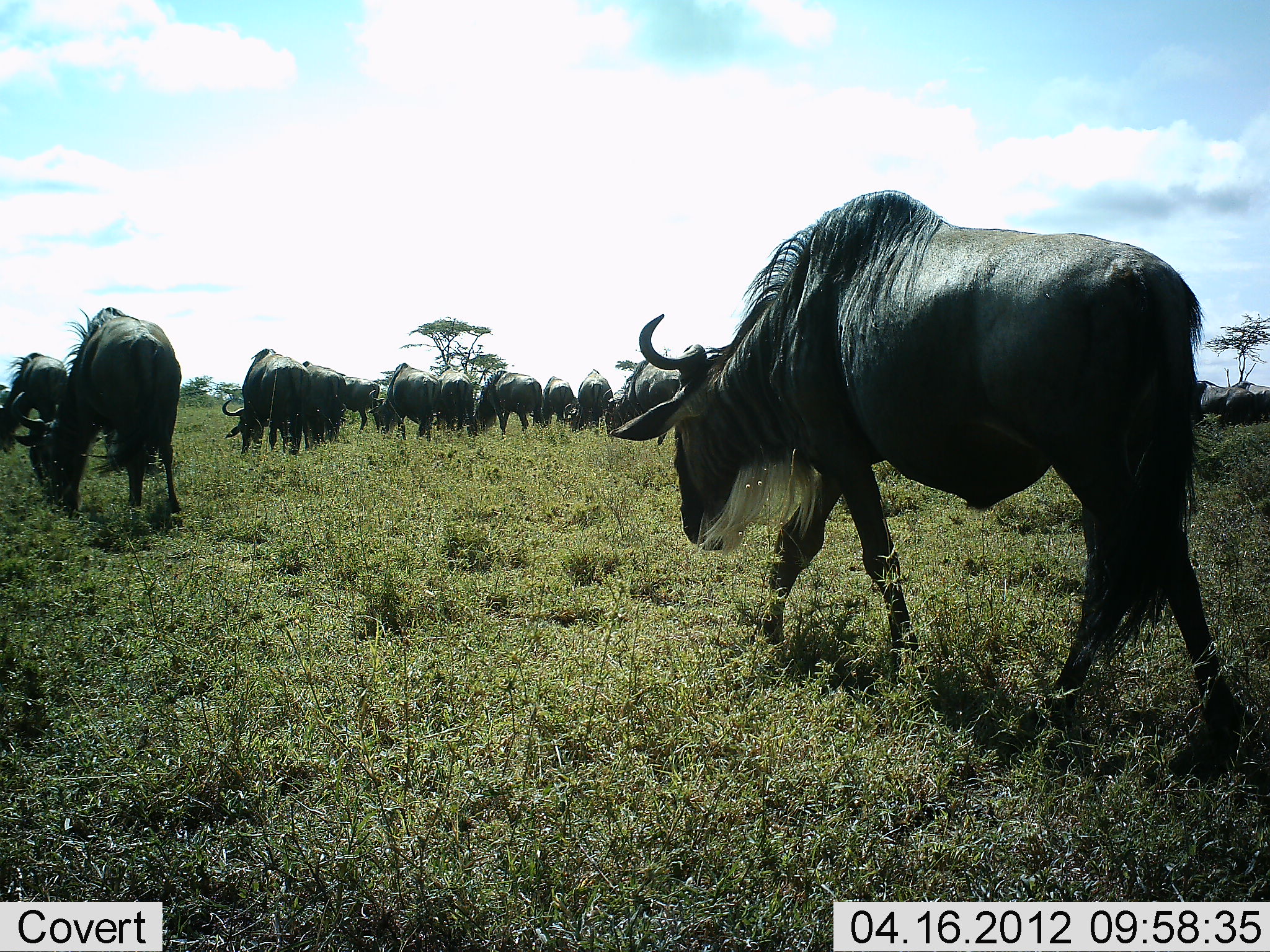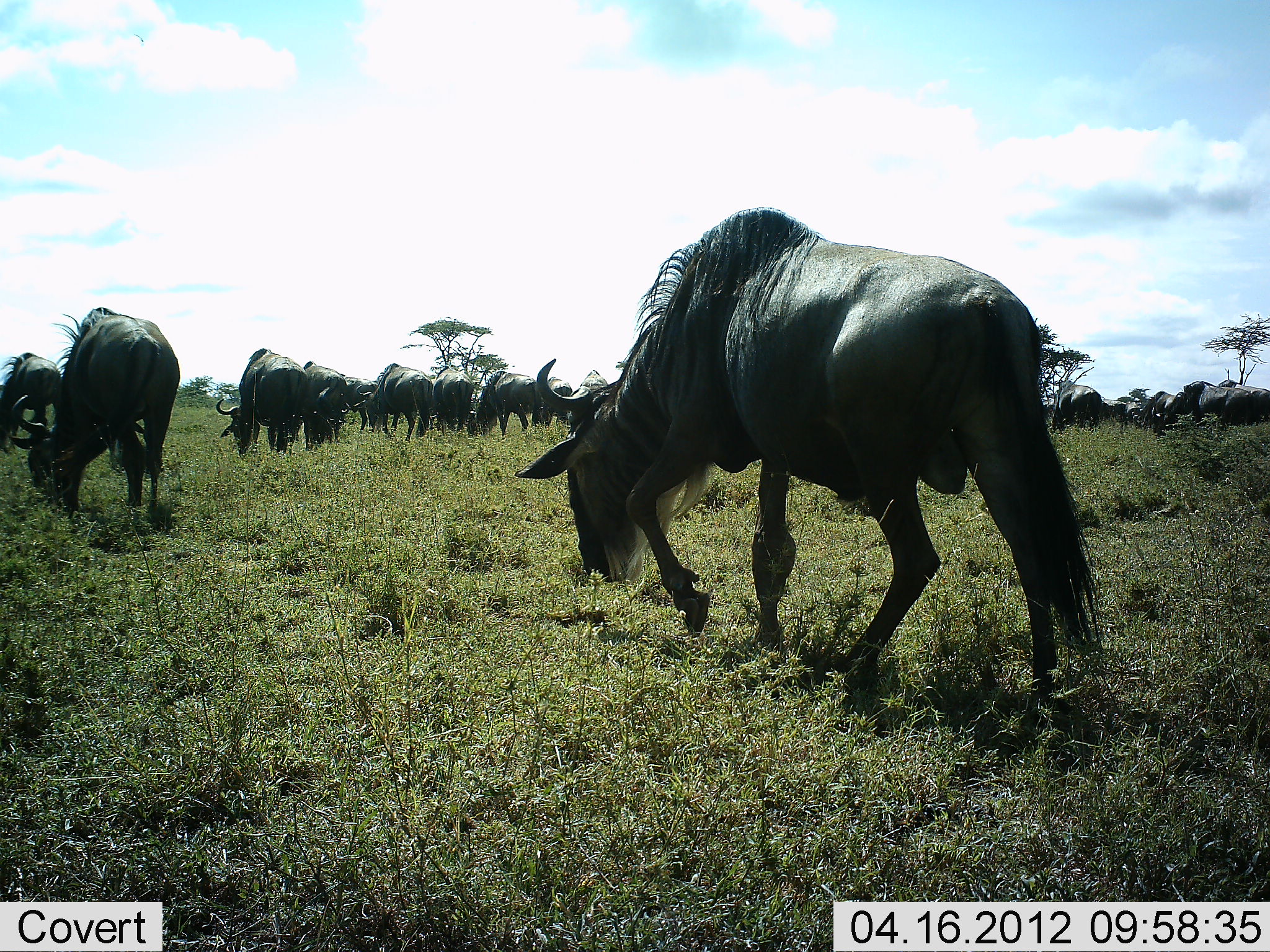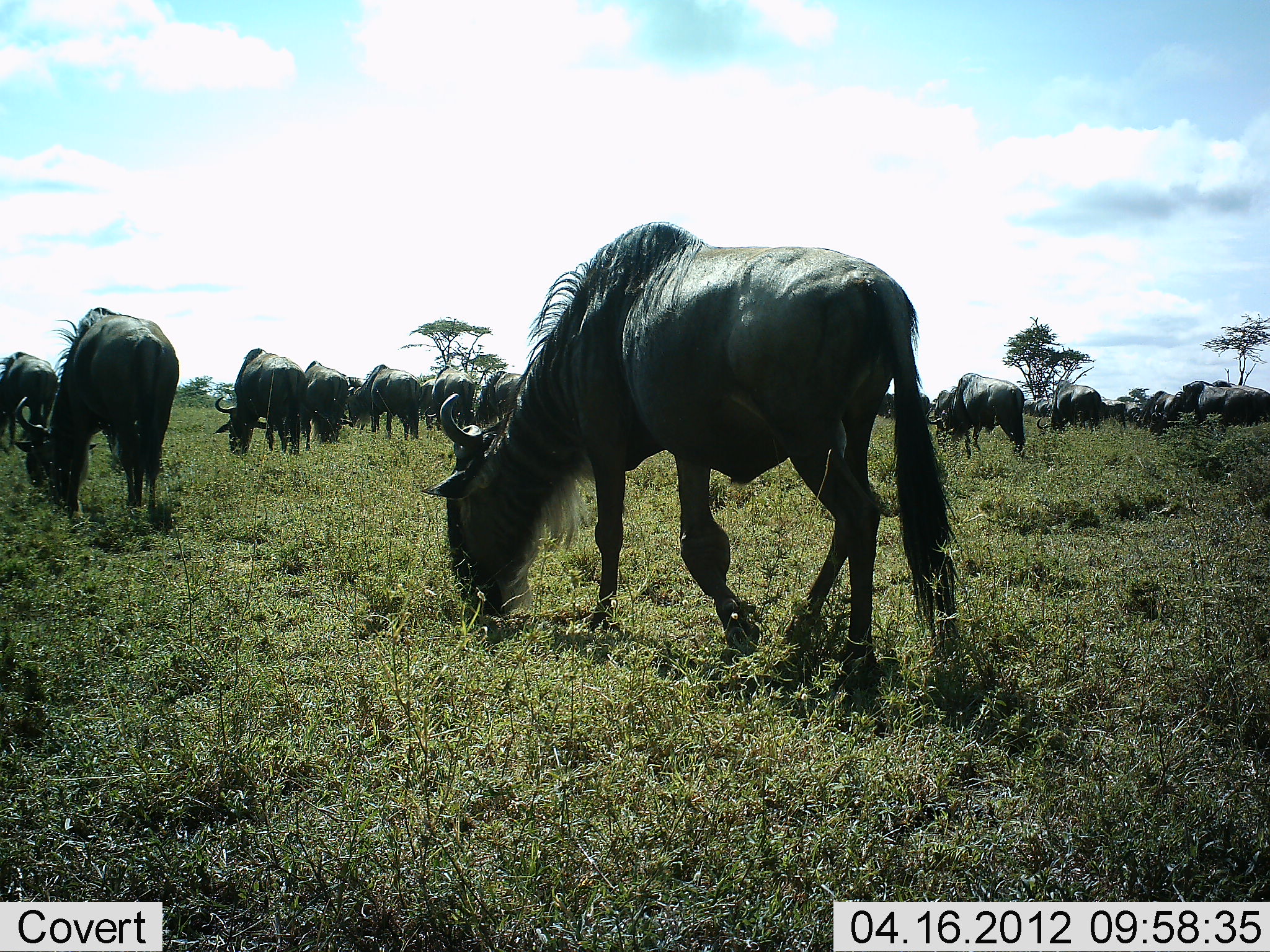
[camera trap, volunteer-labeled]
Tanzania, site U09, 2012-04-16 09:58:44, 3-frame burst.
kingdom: Animalia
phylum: Chordata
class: Mammalia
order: Artiodactyla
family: Bovidae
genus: Connochaetes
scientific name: Connochaetes taurinus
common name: blue wildebeest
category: wildebeest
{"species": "wildebeest (blue wildebeest) (Connochaetes taurinus)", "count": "11-50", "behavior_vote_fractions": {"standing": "36%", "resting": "0%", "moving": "60%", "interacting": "0%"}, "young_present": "0%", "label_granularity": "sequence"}